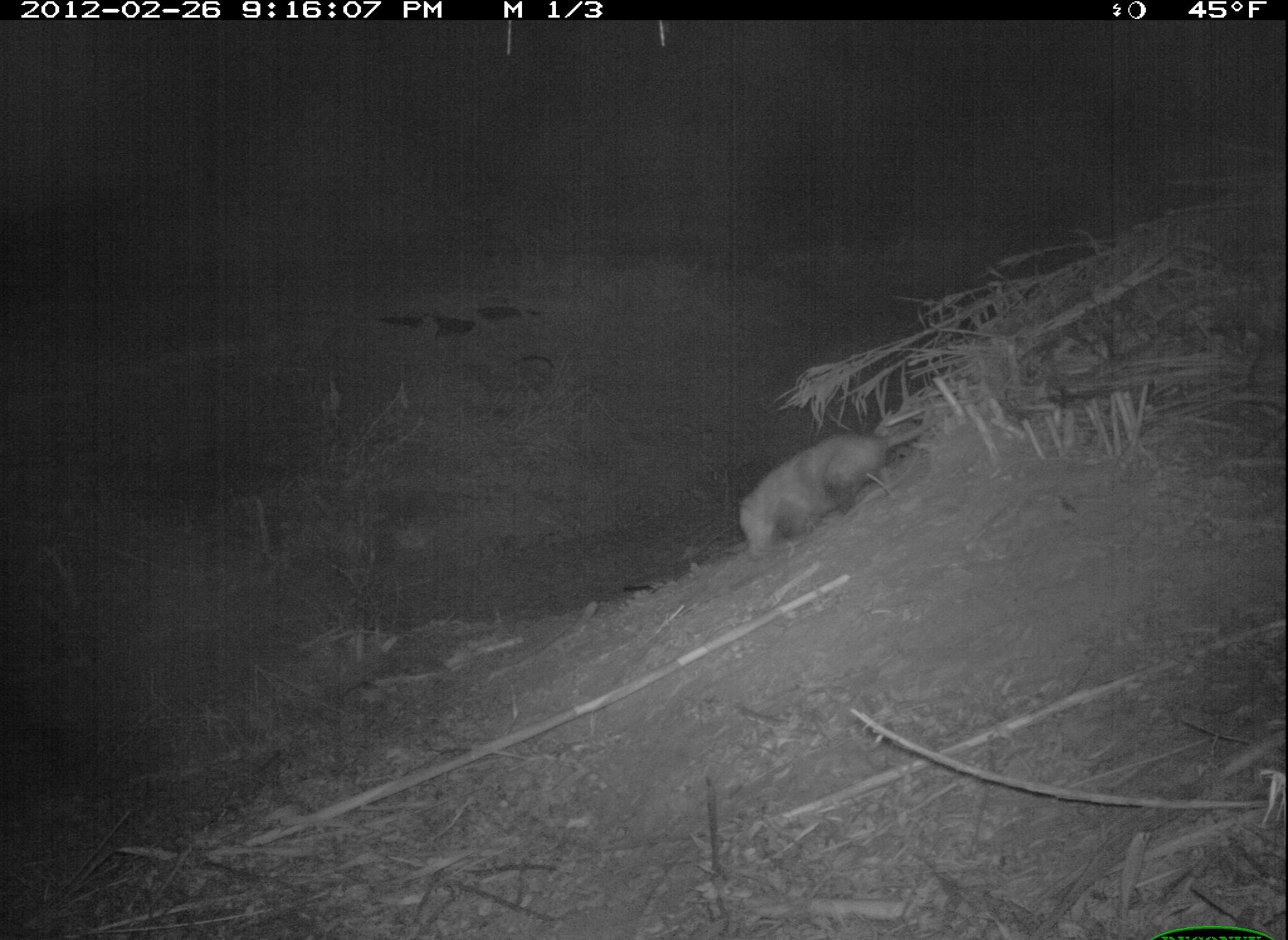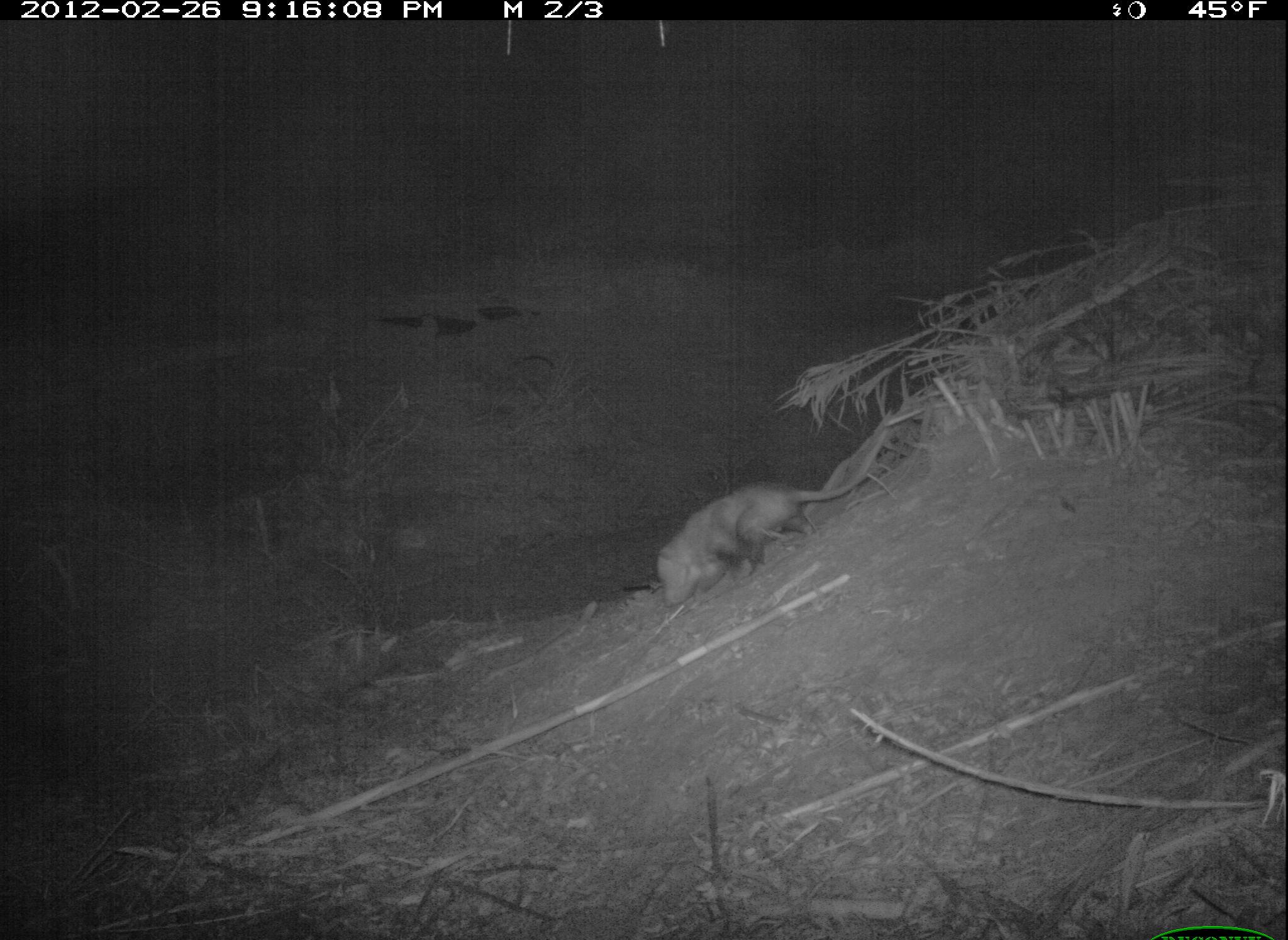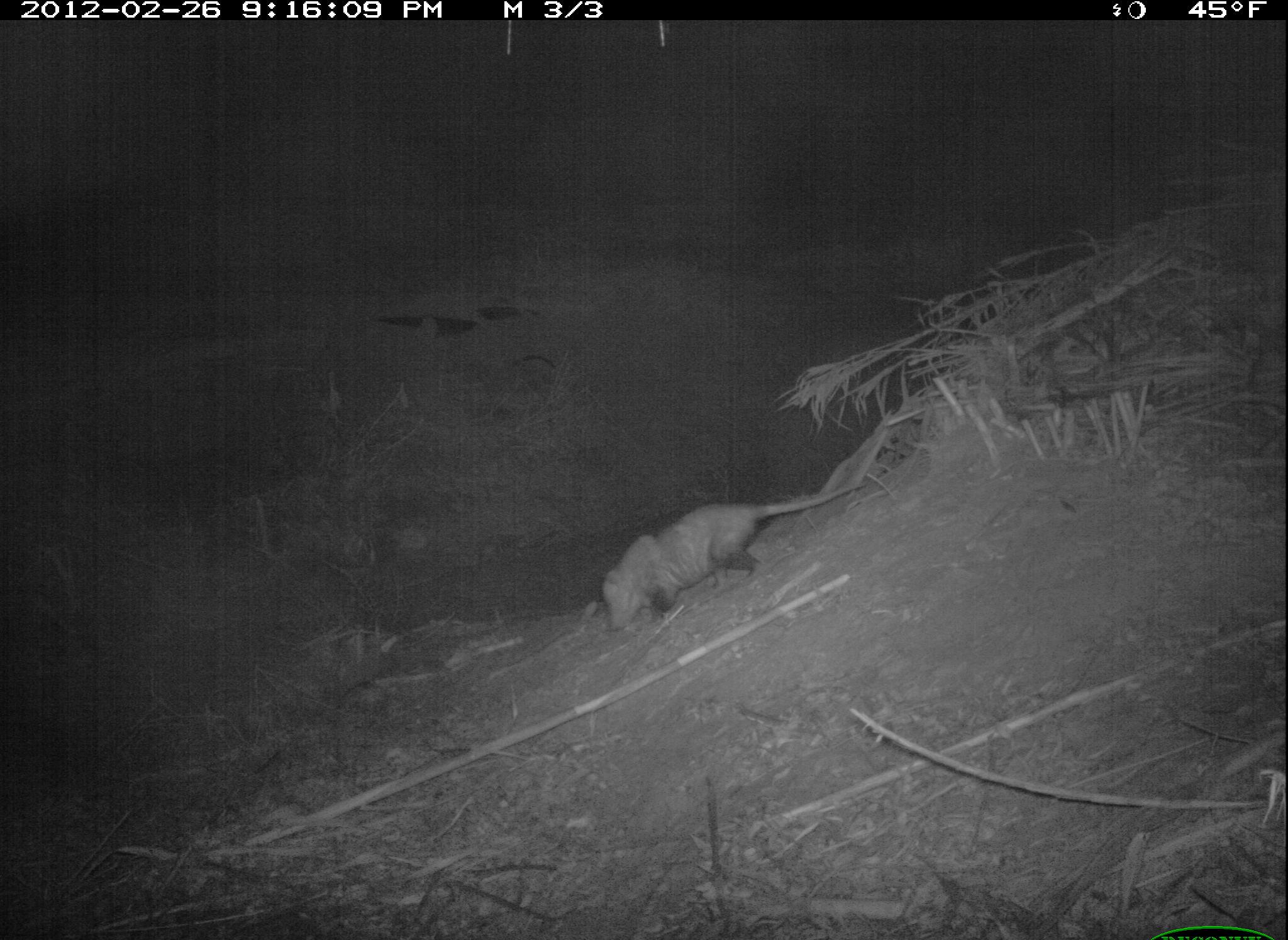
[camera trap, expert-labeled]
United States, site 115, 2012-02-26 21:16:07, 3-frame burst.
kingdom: Animalia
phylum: Chordata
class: Mammalia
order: Didelphimorphia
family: Didelphidae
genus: Didelphis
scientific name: Didelphis virginiana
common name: virginia opossum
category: opossum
Opossum (virginia opossum) (Didelphis virginiana).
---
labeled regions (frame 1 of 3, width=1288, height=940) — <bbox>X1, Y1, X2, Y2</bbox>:
opossum: <bbox>726, 395, 966, 570</bbox>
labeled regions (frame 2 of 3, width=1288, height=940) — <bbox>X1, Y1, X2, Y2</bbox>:
opossum: <bbox>646, 420, 895, 635</bbox>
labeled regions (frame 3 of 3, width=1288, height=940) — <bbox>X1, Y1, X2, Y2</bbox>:
opossum: <bbox>593, 454, 931, 650</bbox>